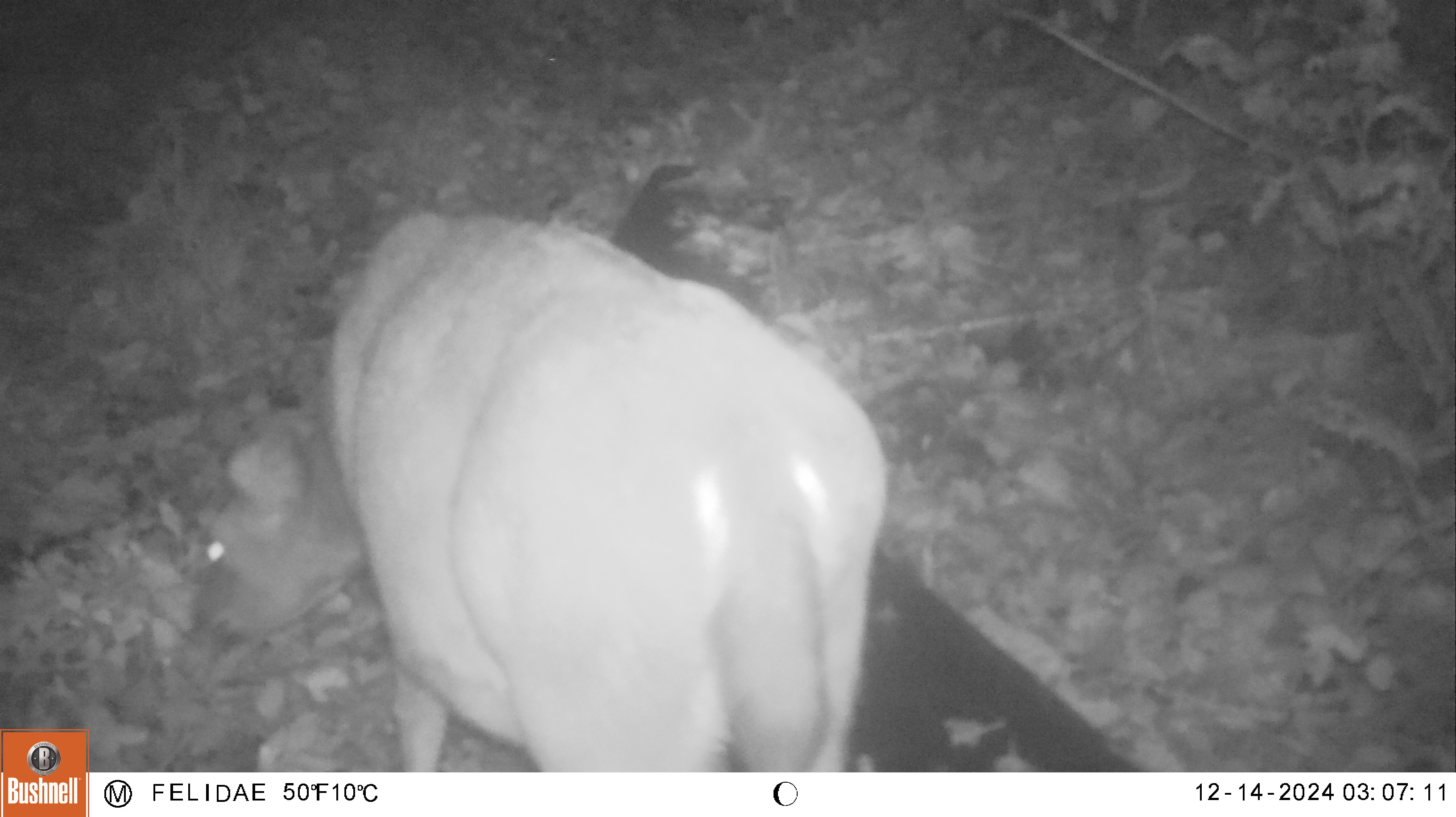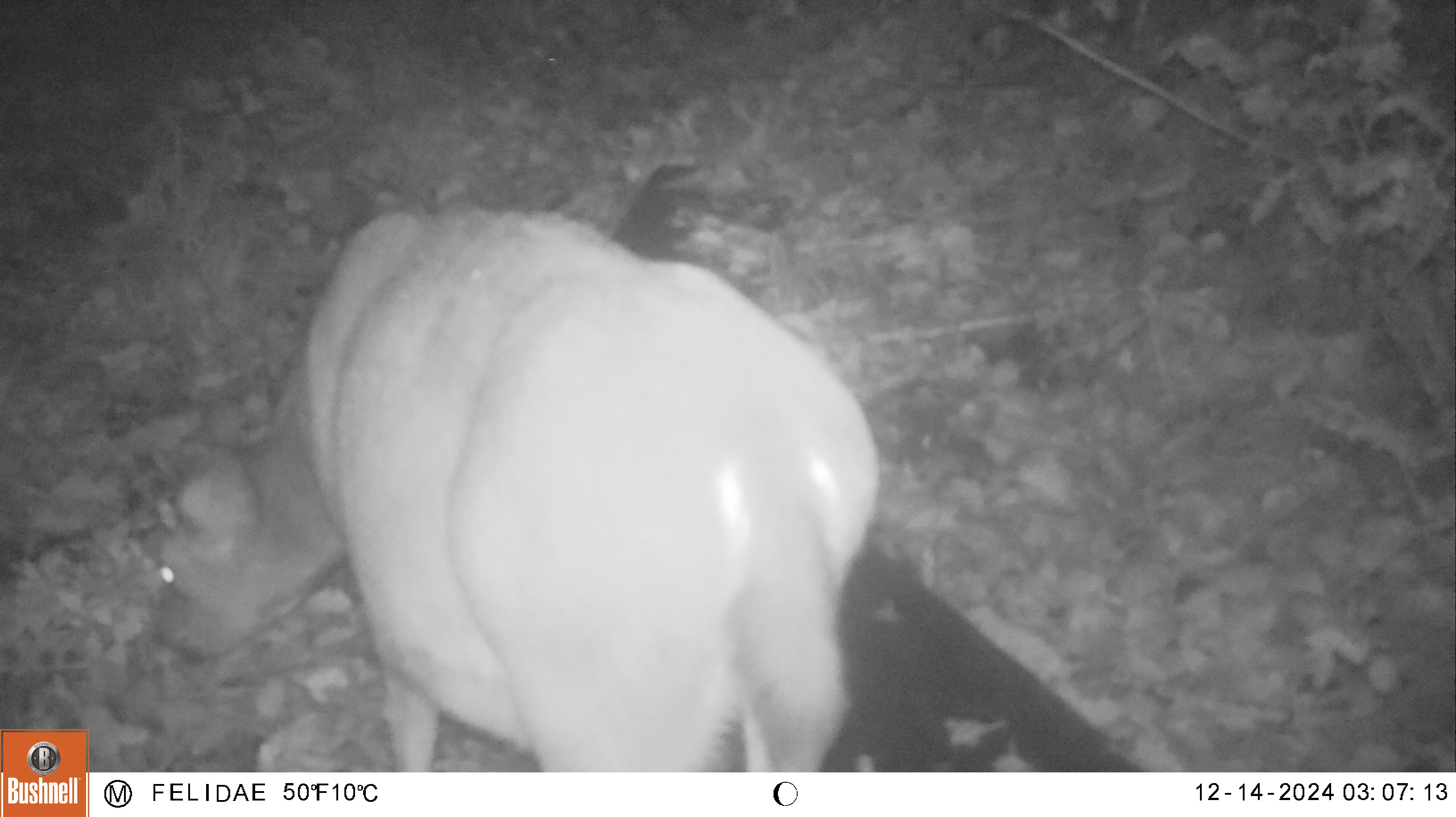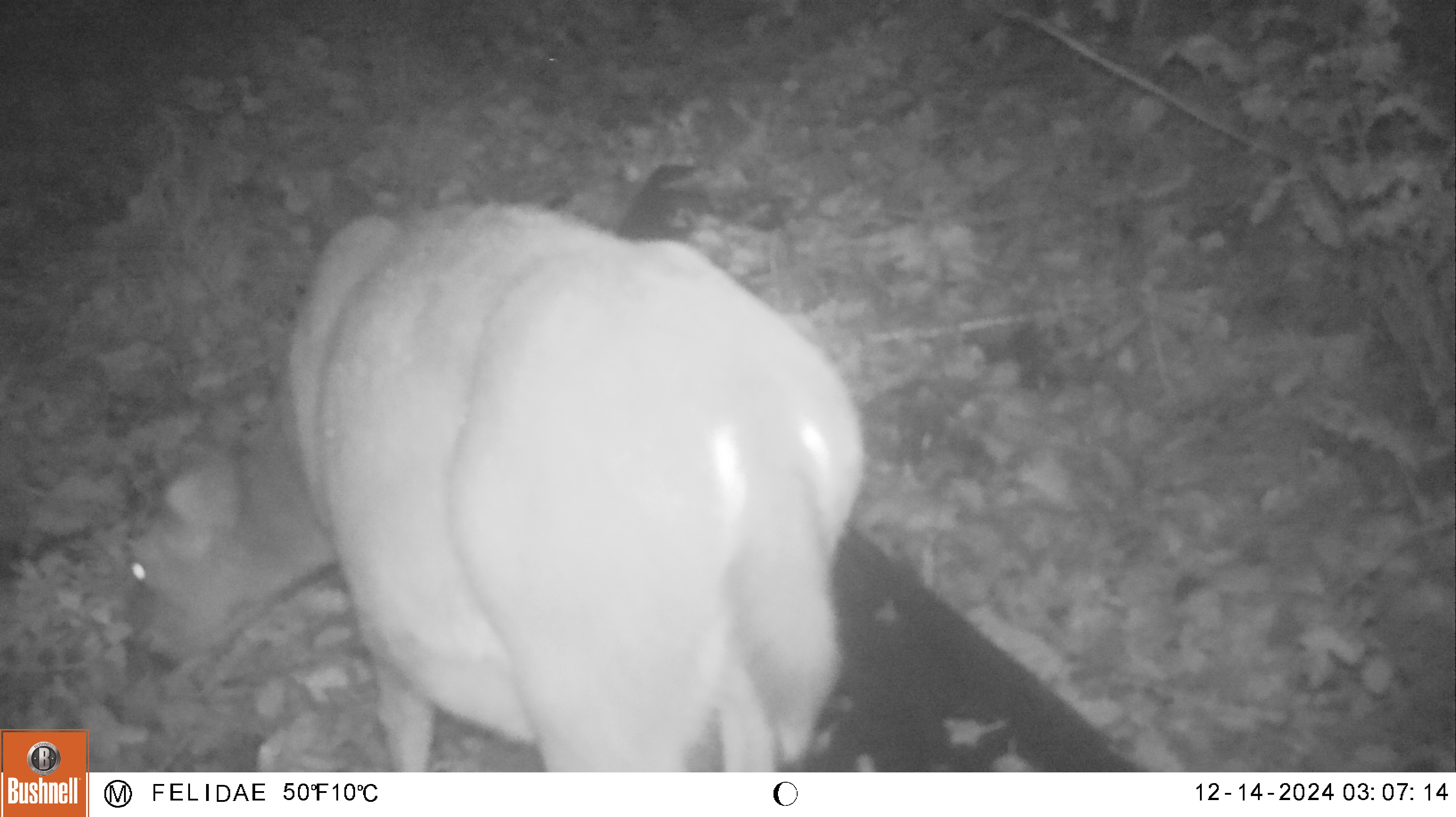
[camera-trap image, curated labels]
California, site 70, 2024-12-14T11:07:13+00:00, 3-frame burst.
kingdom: Animalia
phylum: Chordata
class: Mammalia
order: Artiodactyla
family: Cervidae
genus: Odocoileus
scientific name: Odocoileus hemionus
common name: mule deer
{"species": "mule deer (Odocoileus hemionus)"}